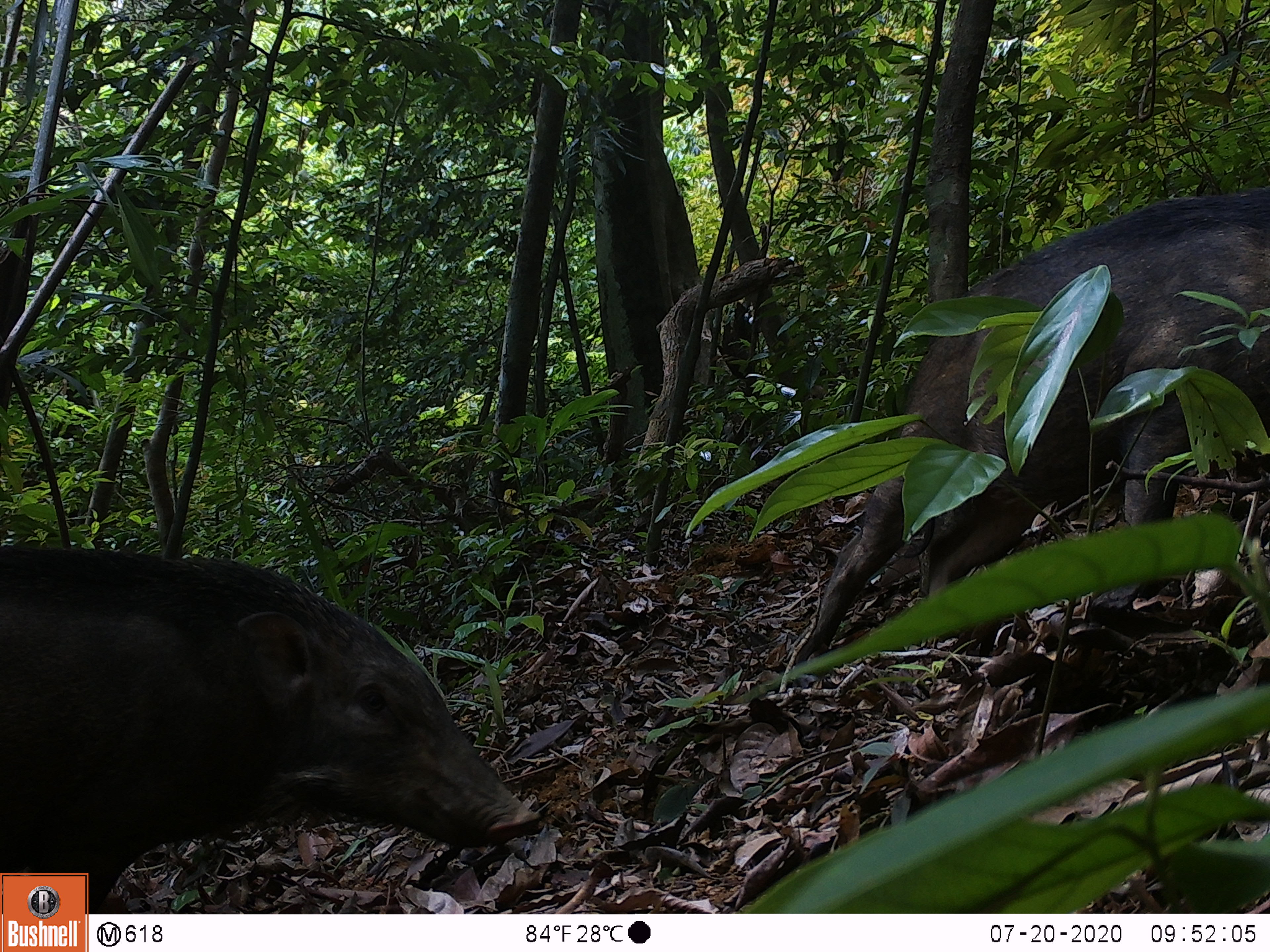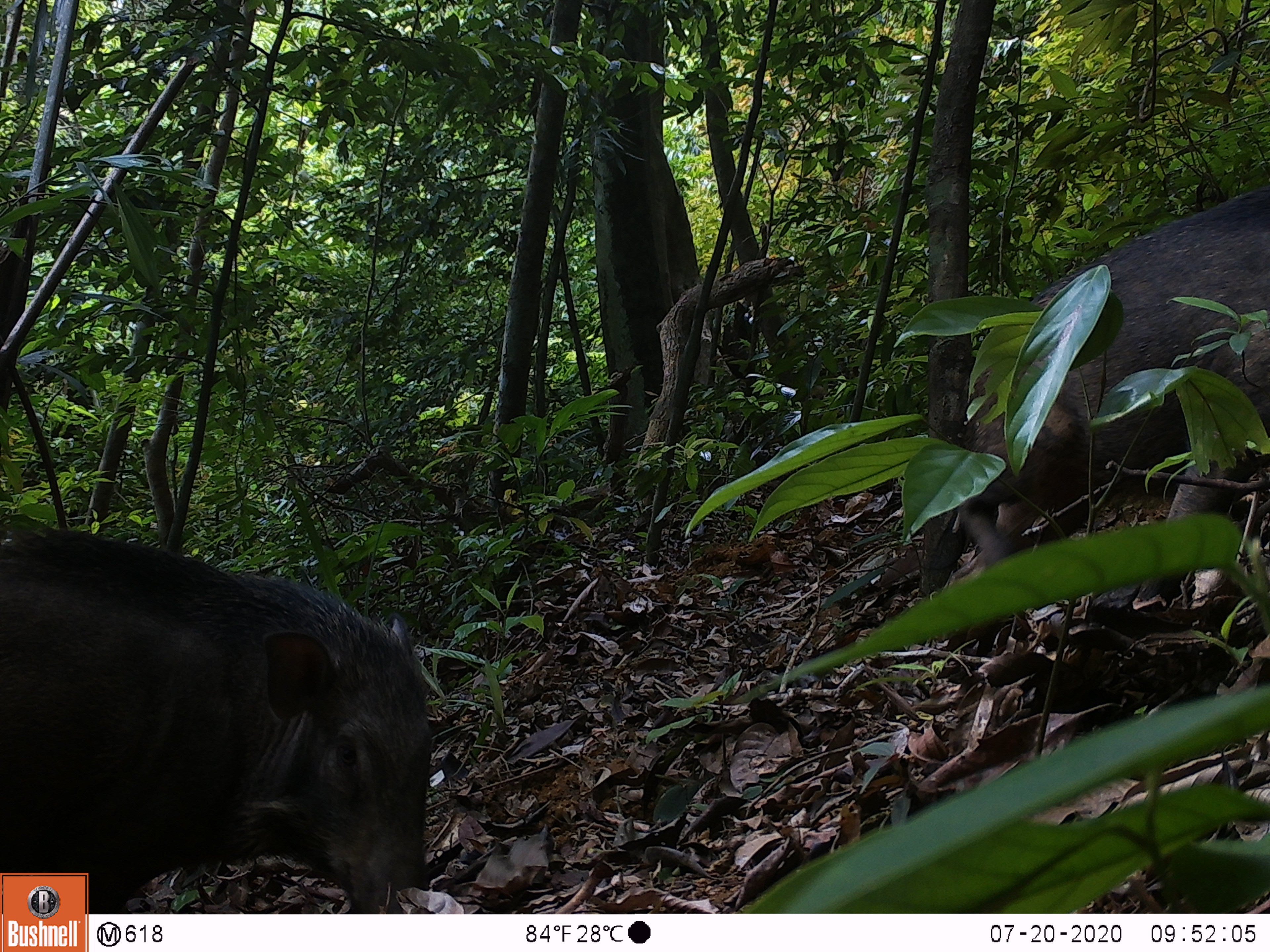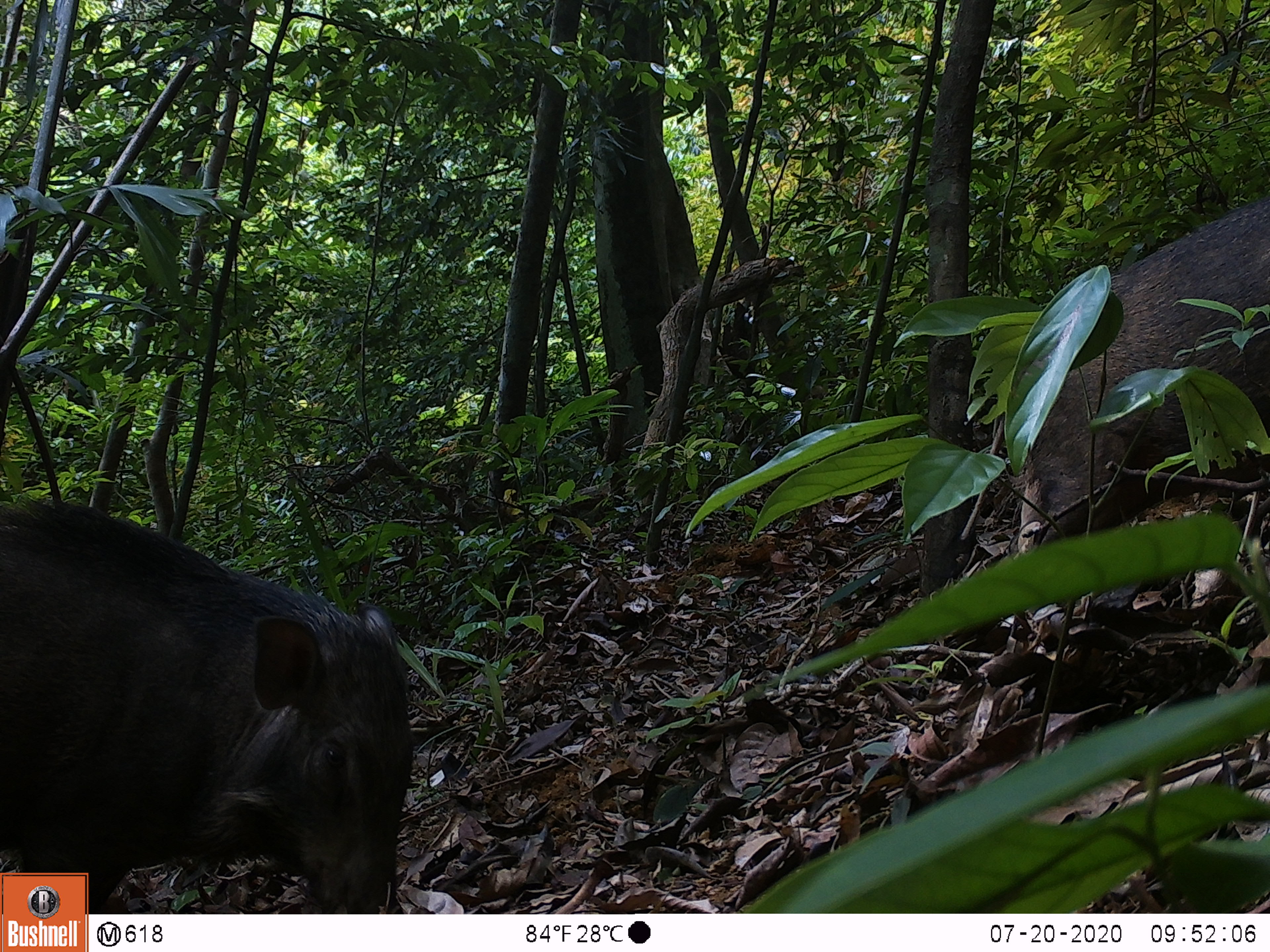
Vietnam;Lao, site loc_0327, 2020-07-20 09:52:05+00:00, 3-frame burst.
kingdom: Animalia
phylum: Chordata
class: Mammalia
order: Artiodactyla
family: Suidae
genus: Sus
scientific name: Sus scrofa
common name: eurasian wild pig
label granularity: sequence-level